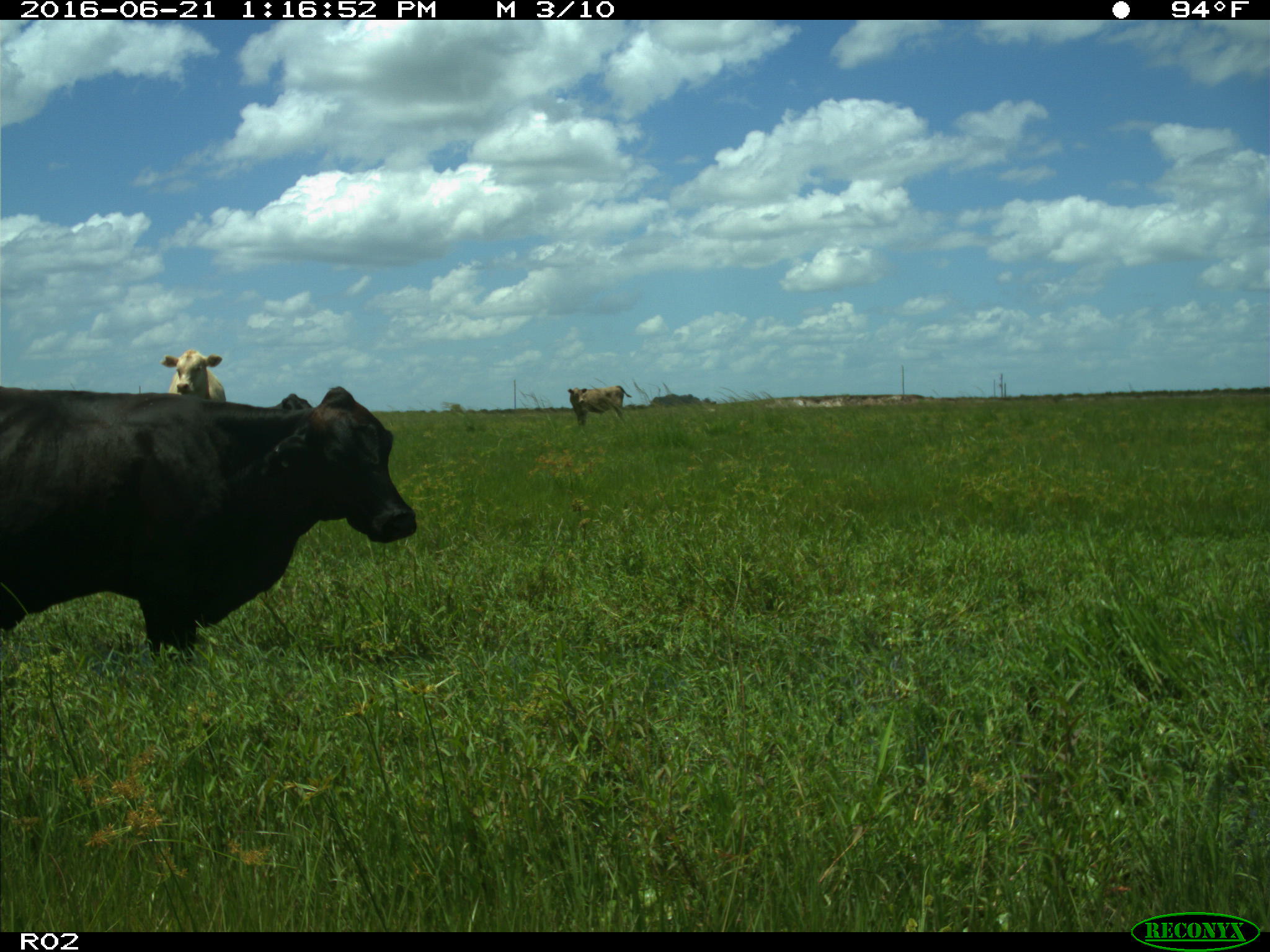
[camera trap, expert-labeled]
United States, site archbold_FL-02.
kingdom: Animalia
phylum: Chordata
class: Mammalia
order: Artiodactyla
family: Bovidae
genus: Bos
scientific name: Bos taurus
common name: domestic cow